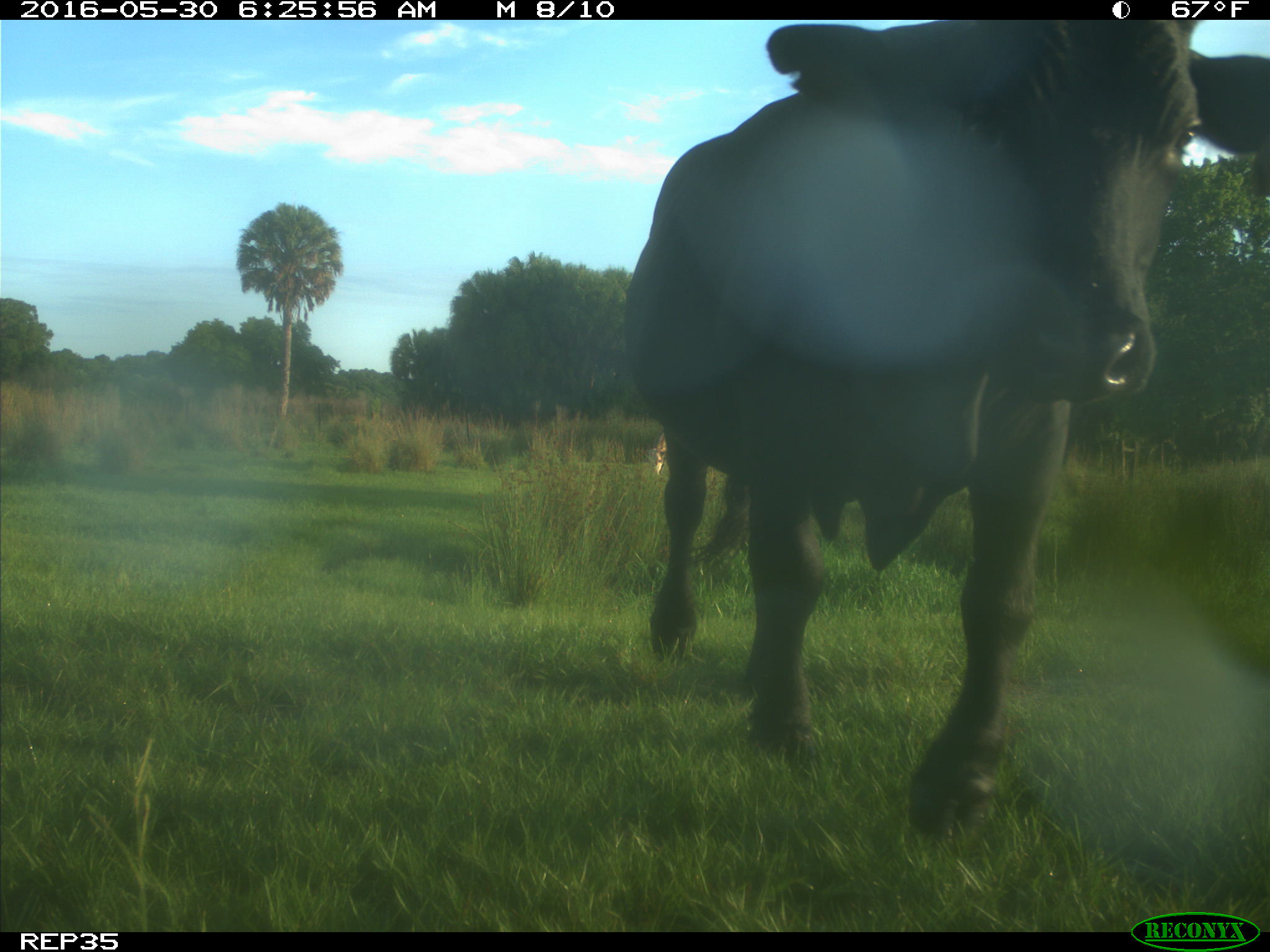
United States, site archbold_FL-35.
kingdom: Animalia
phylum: Chordata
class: Mammalia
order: Artiodactyla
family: Bovidae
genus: Bos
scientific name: Bos taurus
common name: domestic cow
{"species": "Bos taurus (domestic cow)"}